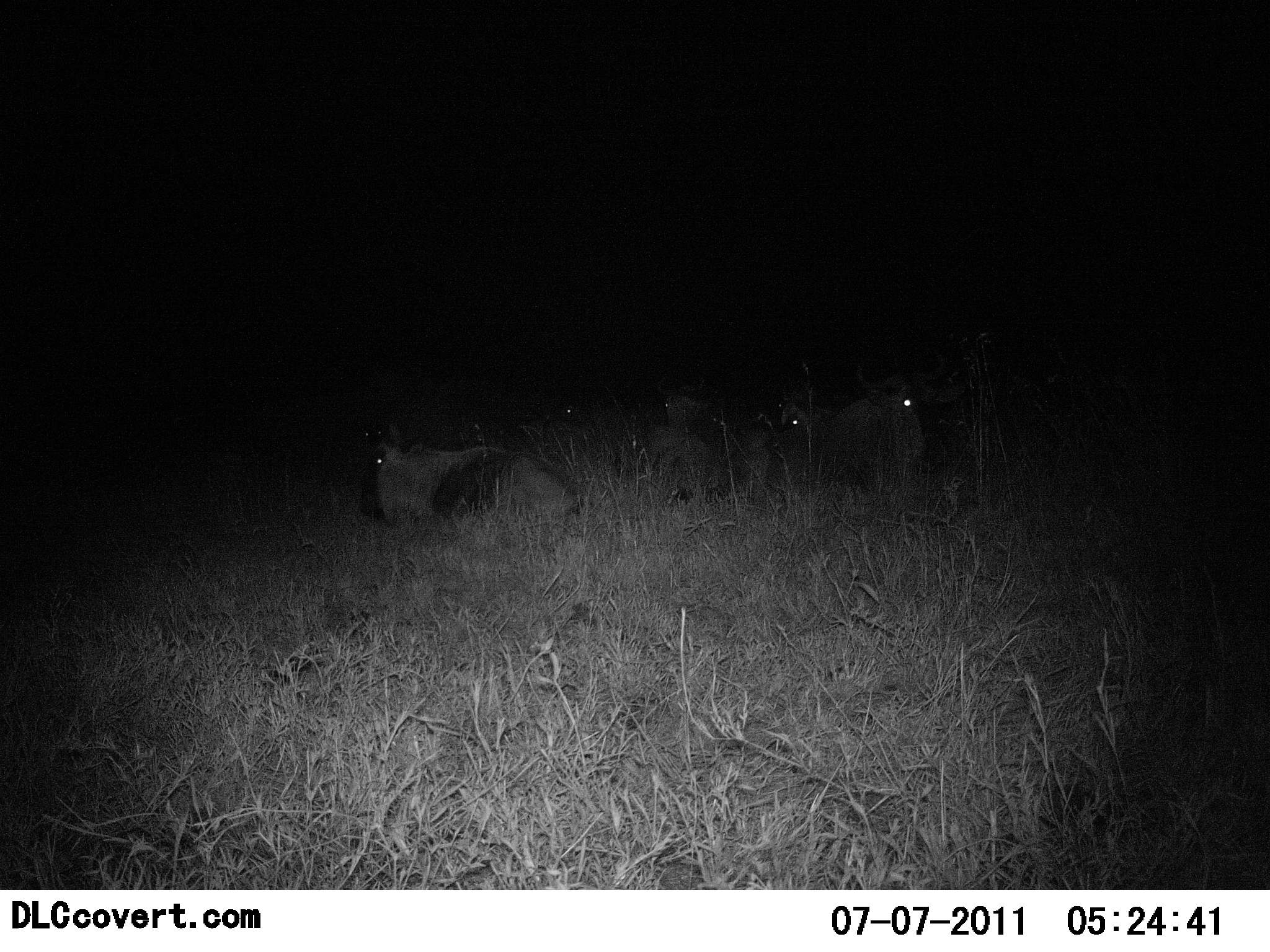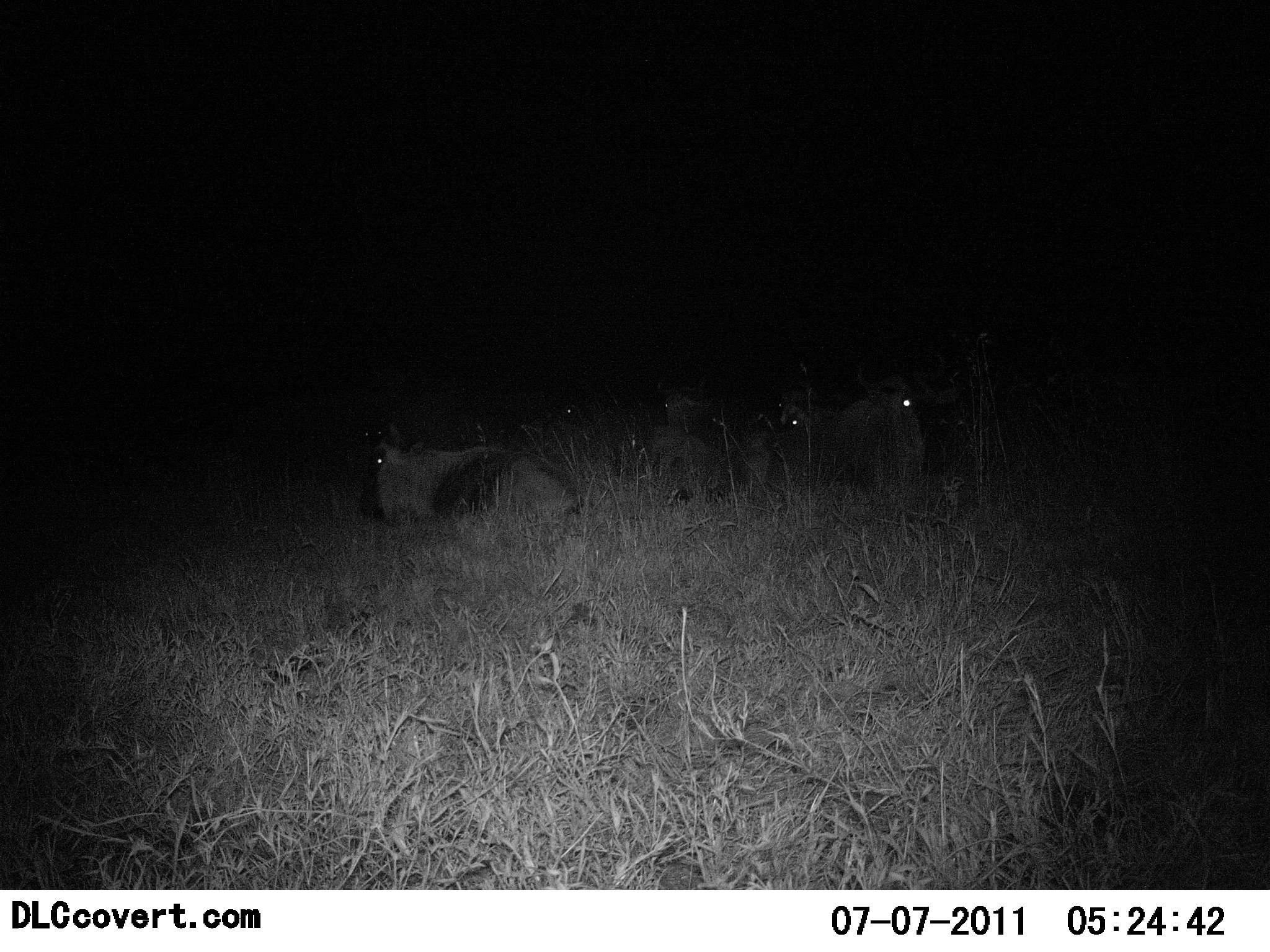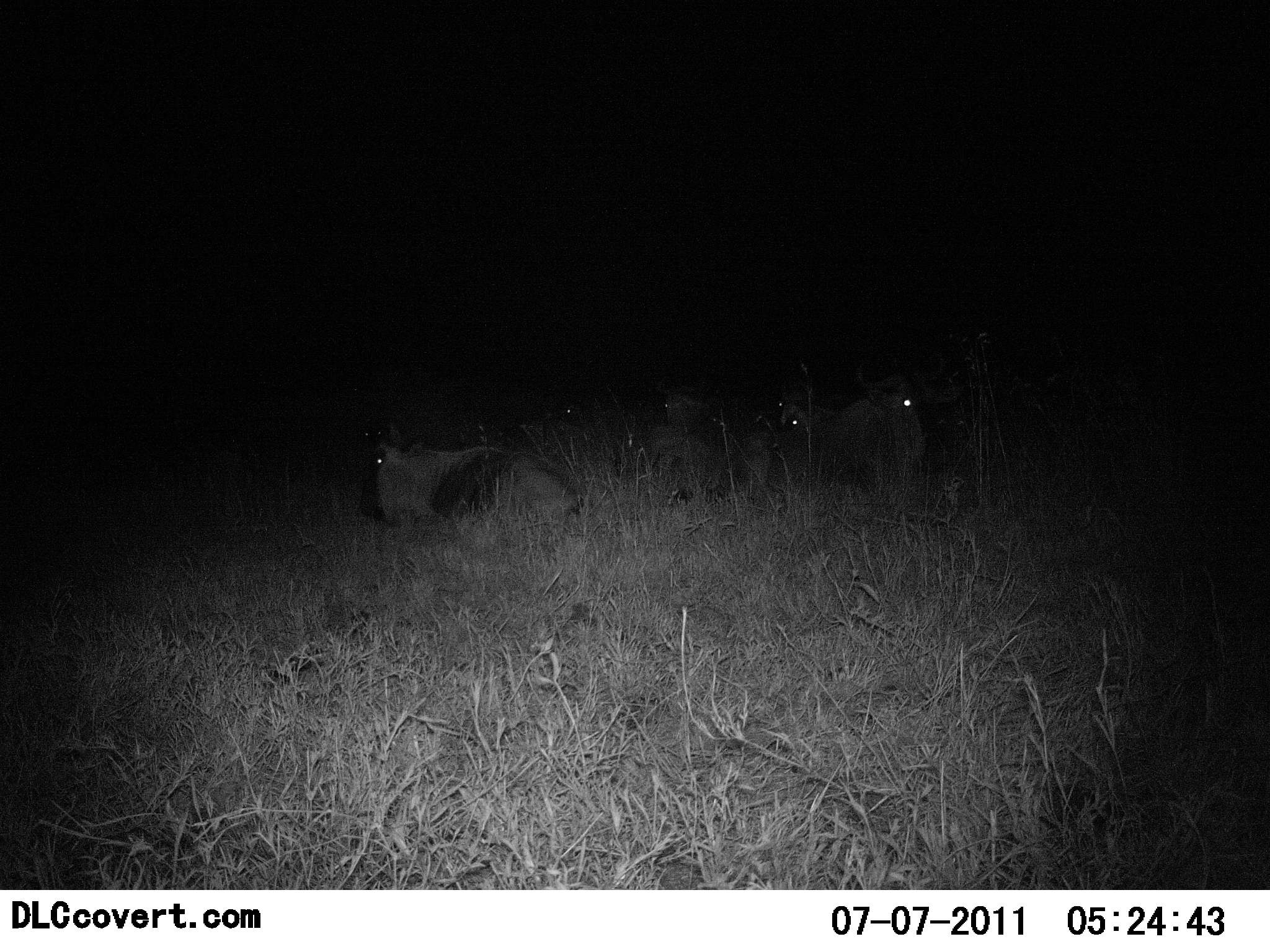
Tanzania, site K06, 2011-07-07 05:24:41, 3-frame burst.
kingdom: Animalia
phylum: Chordata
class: Mammalia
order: Artiodactyla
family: Bovidae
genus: Connochaetes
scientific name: Connochaetes taurinus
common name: blue wildebeest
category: wildebeest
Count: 5.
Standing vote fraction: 0%.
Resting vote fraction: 92%.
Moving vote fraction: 0%.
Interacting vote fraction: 0%.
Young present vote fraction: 0%.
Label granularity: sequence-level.